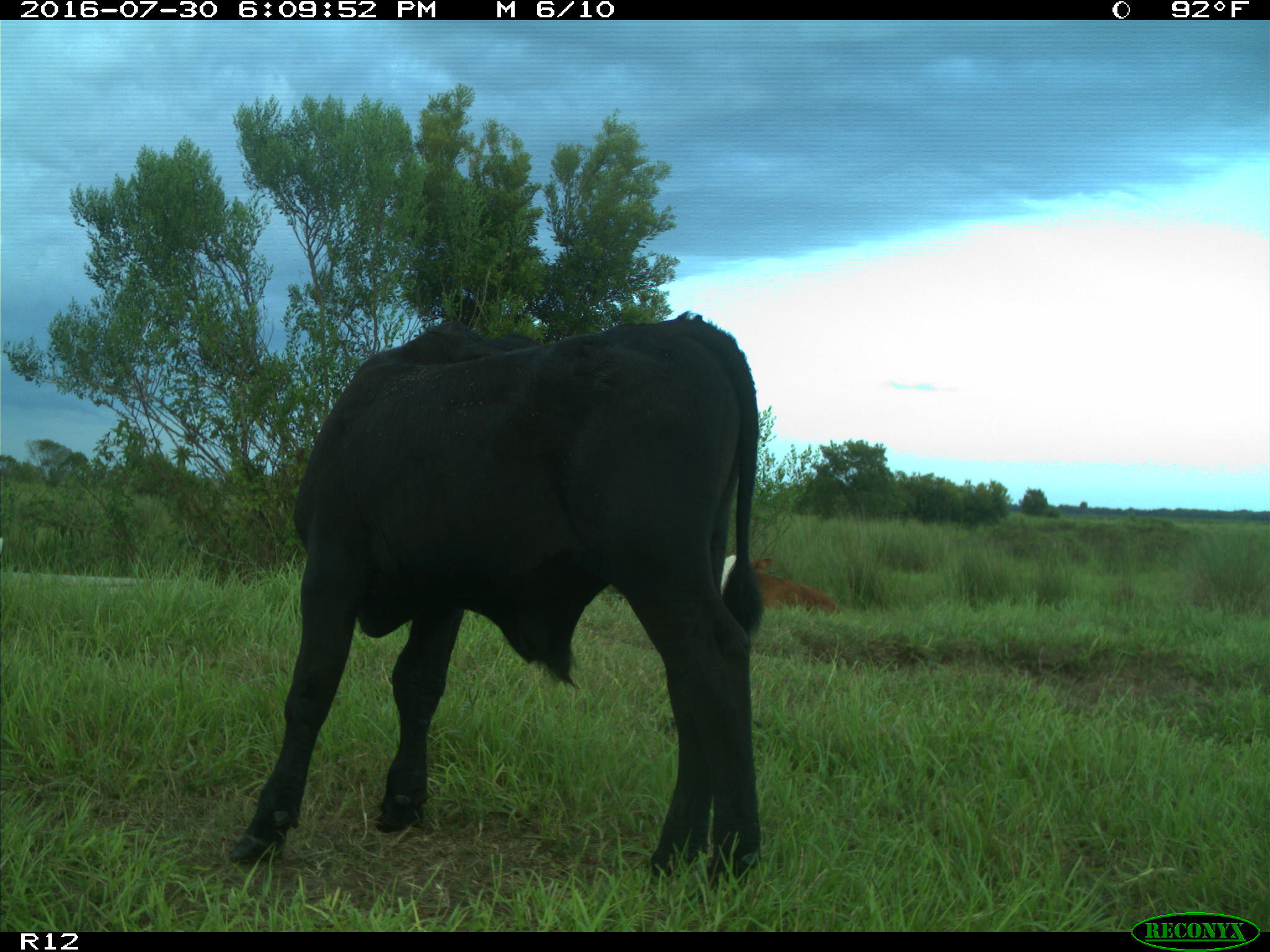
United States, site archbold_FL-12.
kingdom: Animalia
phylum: Chordata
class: Mammalia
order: Artiodactyla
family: Bovidae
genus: Bos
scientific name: Bos taurus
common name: domestic cow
Bos taurus (domestic cow).